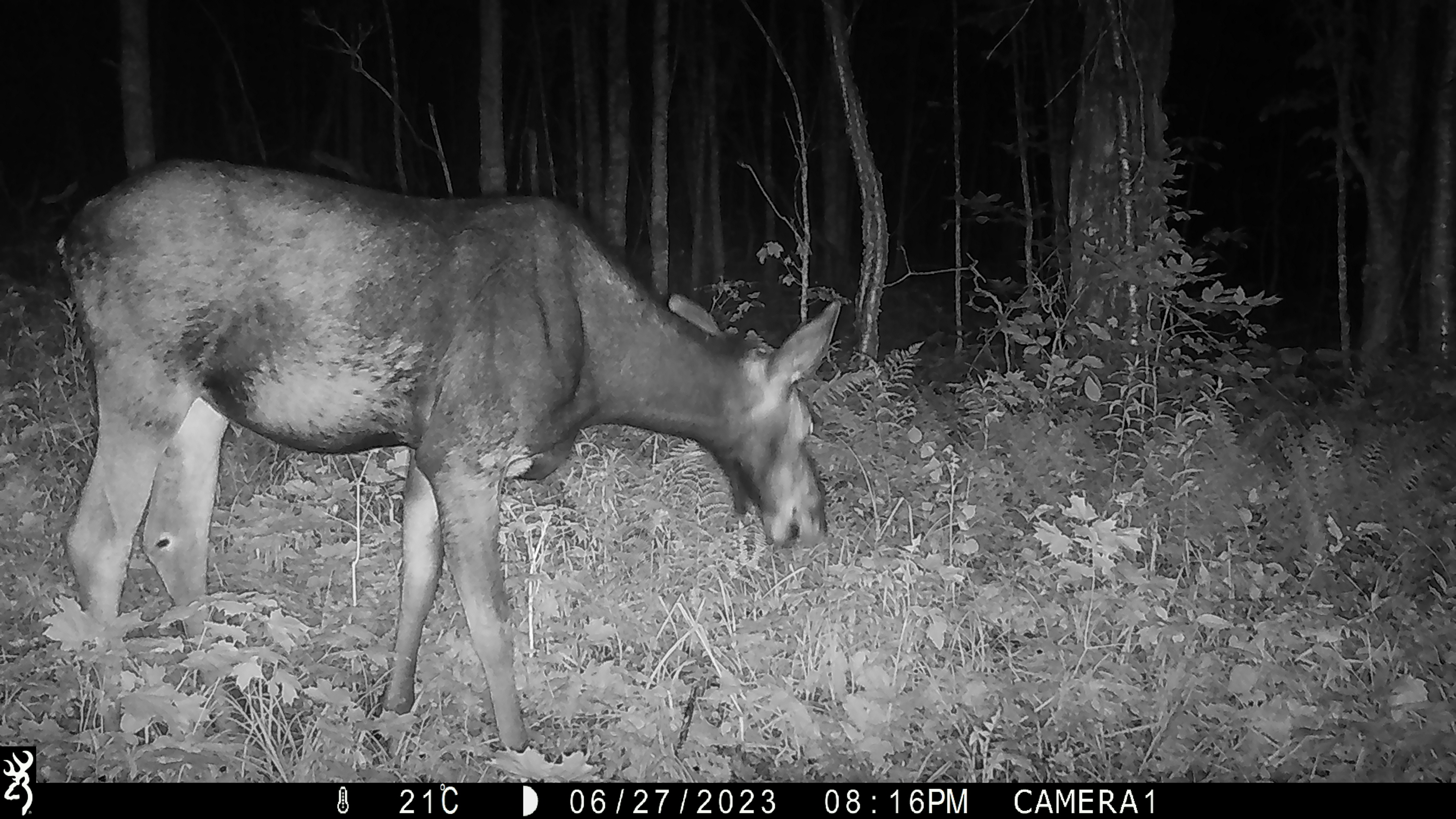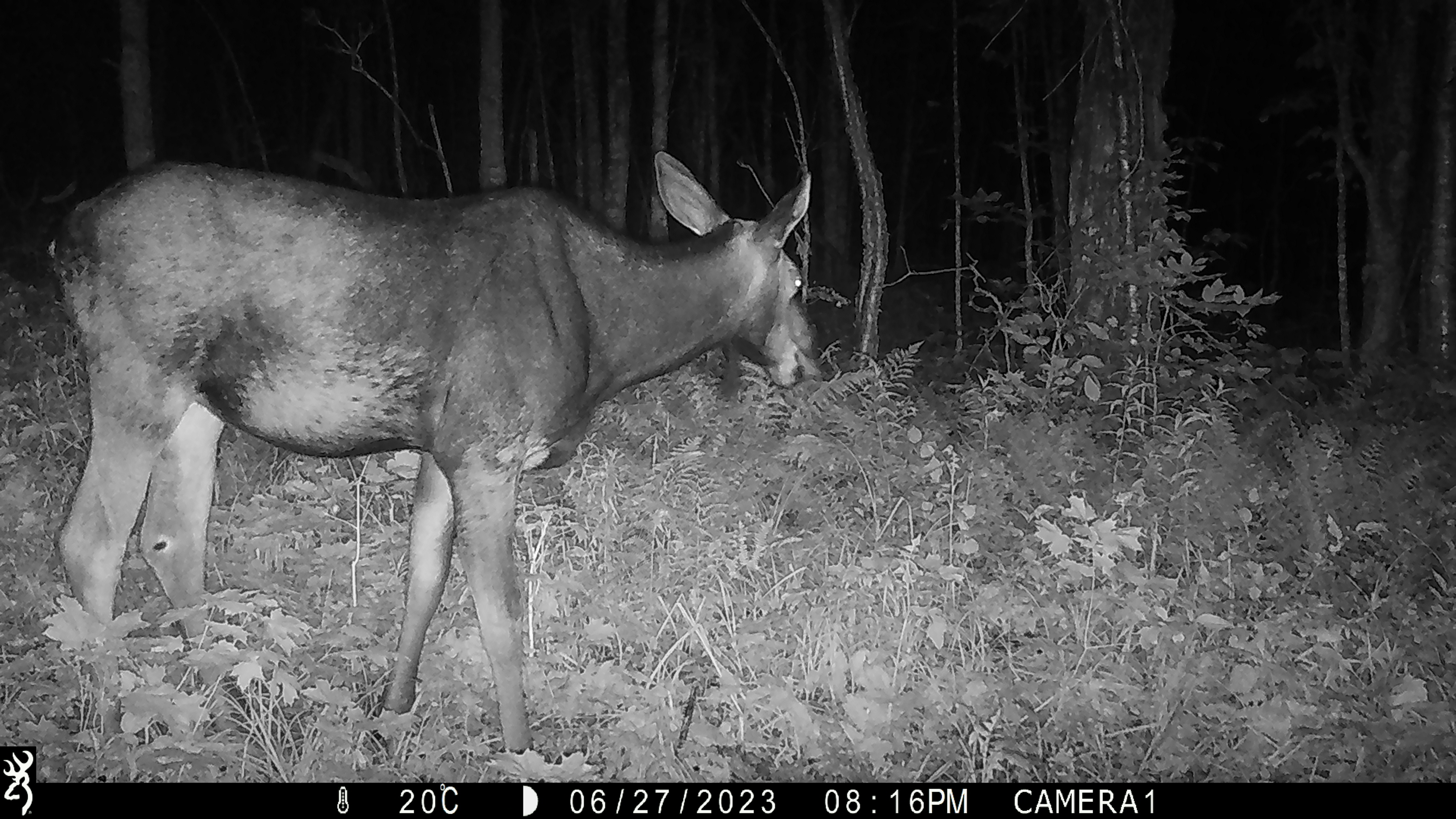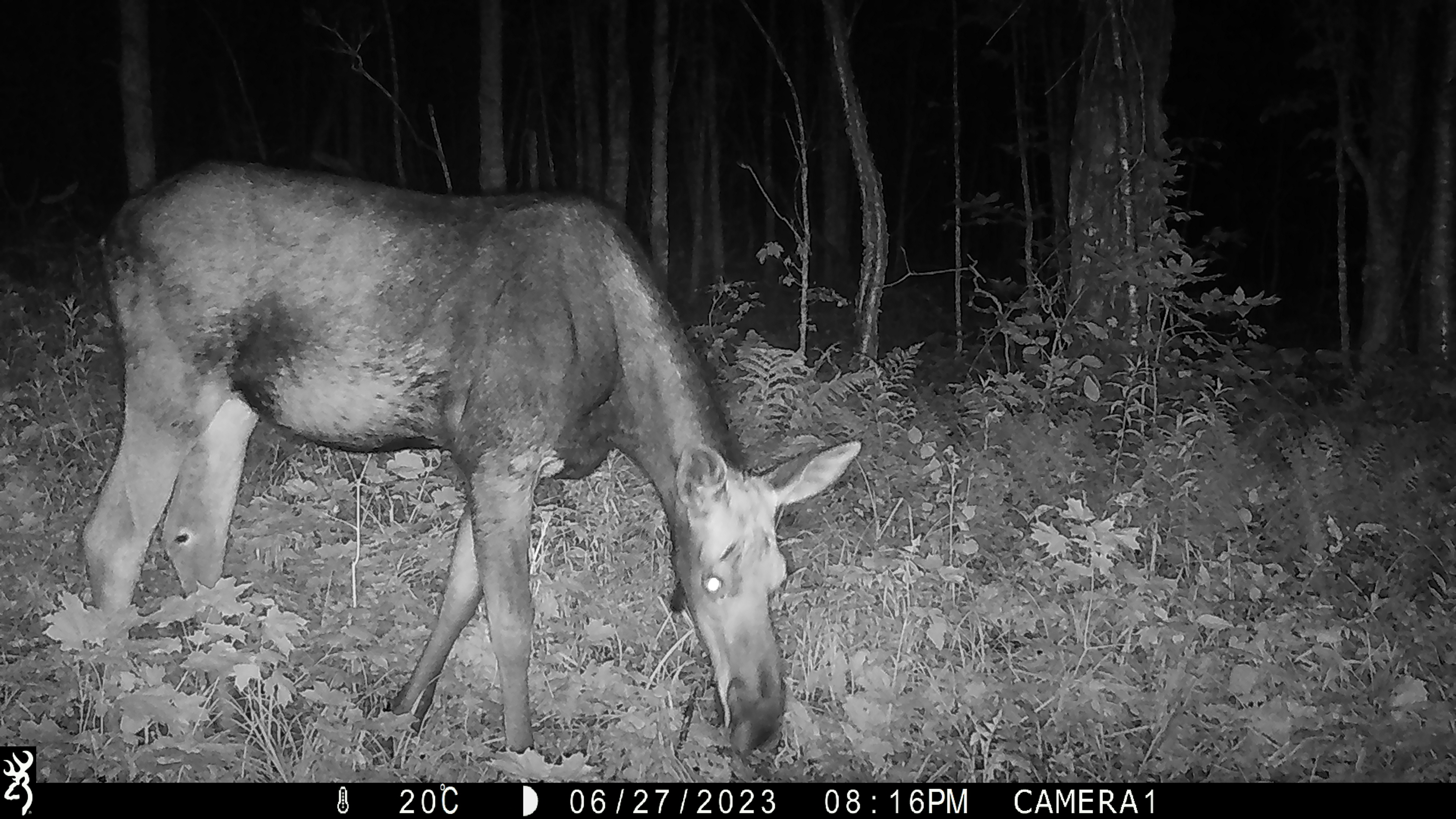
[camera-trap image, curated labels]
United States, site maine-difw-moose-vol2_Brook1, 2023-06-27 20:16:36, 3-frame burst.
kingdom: Animalia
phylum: Chordata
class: Mammalia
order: Artiodactyla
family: Cervidae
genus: Alces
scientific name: Alces alces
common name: moose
Moose (Alces alces).